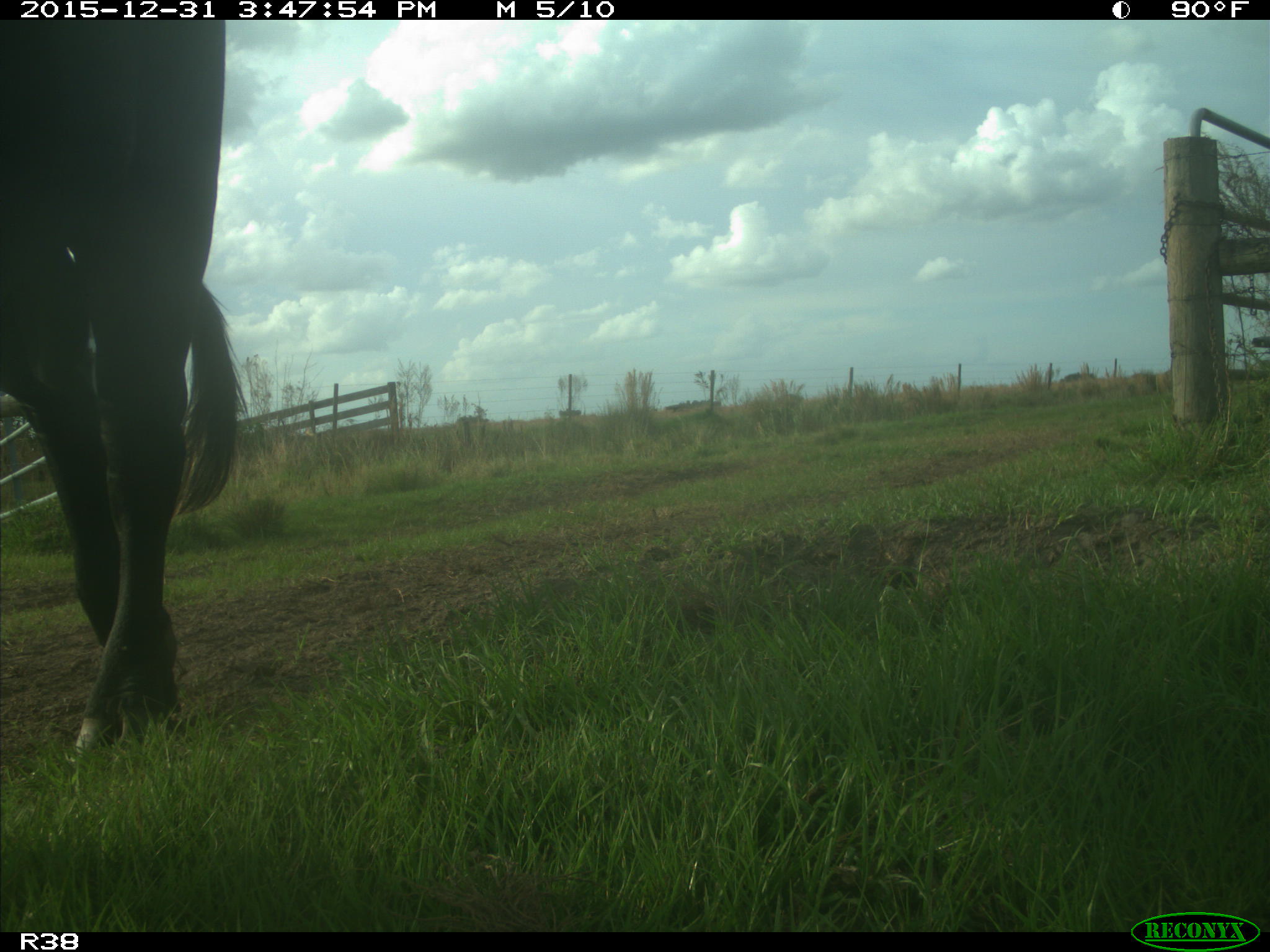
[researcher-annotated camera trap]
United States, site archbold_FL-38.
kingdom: Animalia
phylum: Chordata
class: Mammalia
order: Artiodactyla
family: Bovidae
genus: Bos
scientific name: Bos taurus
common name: domestic cow